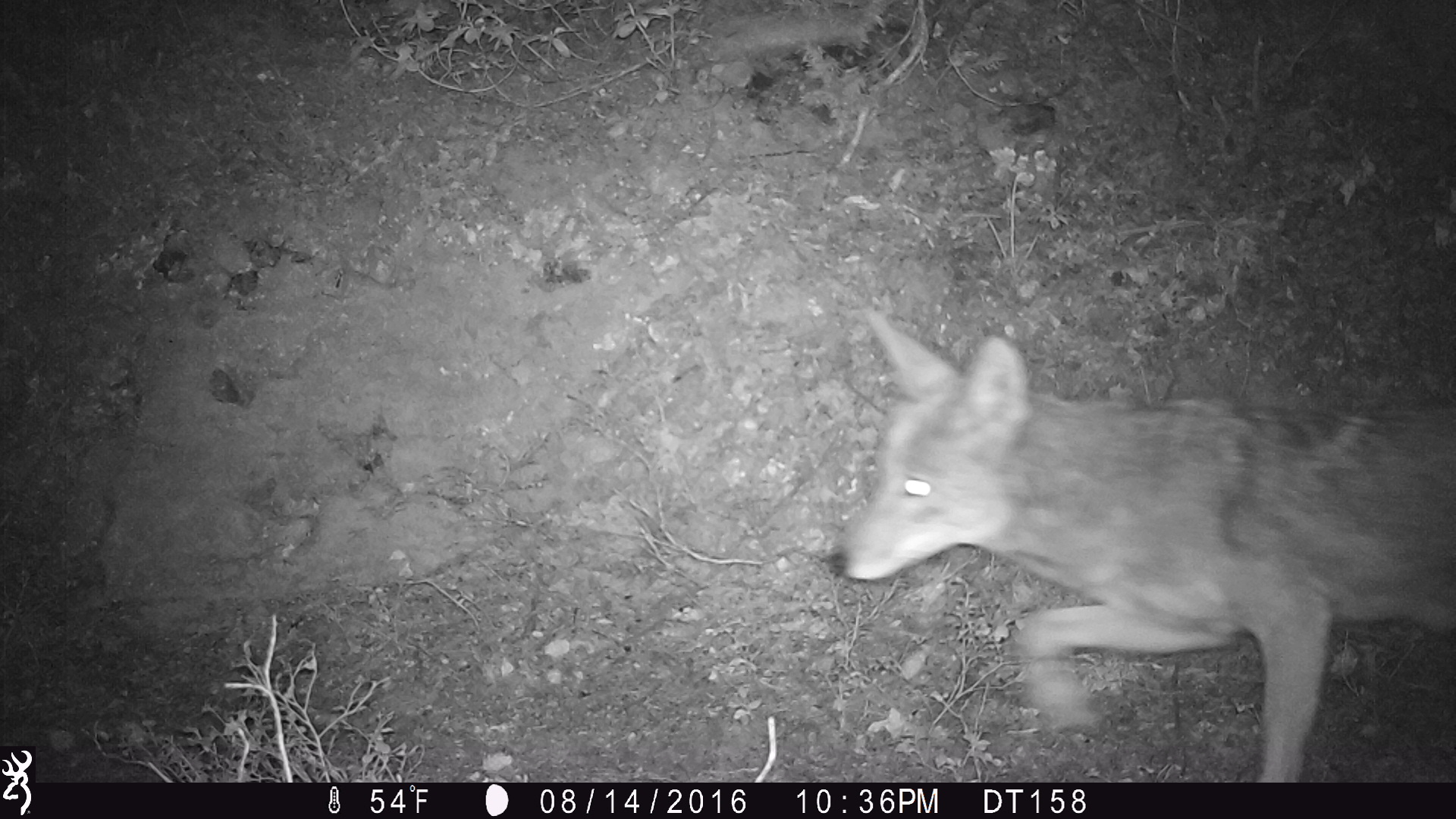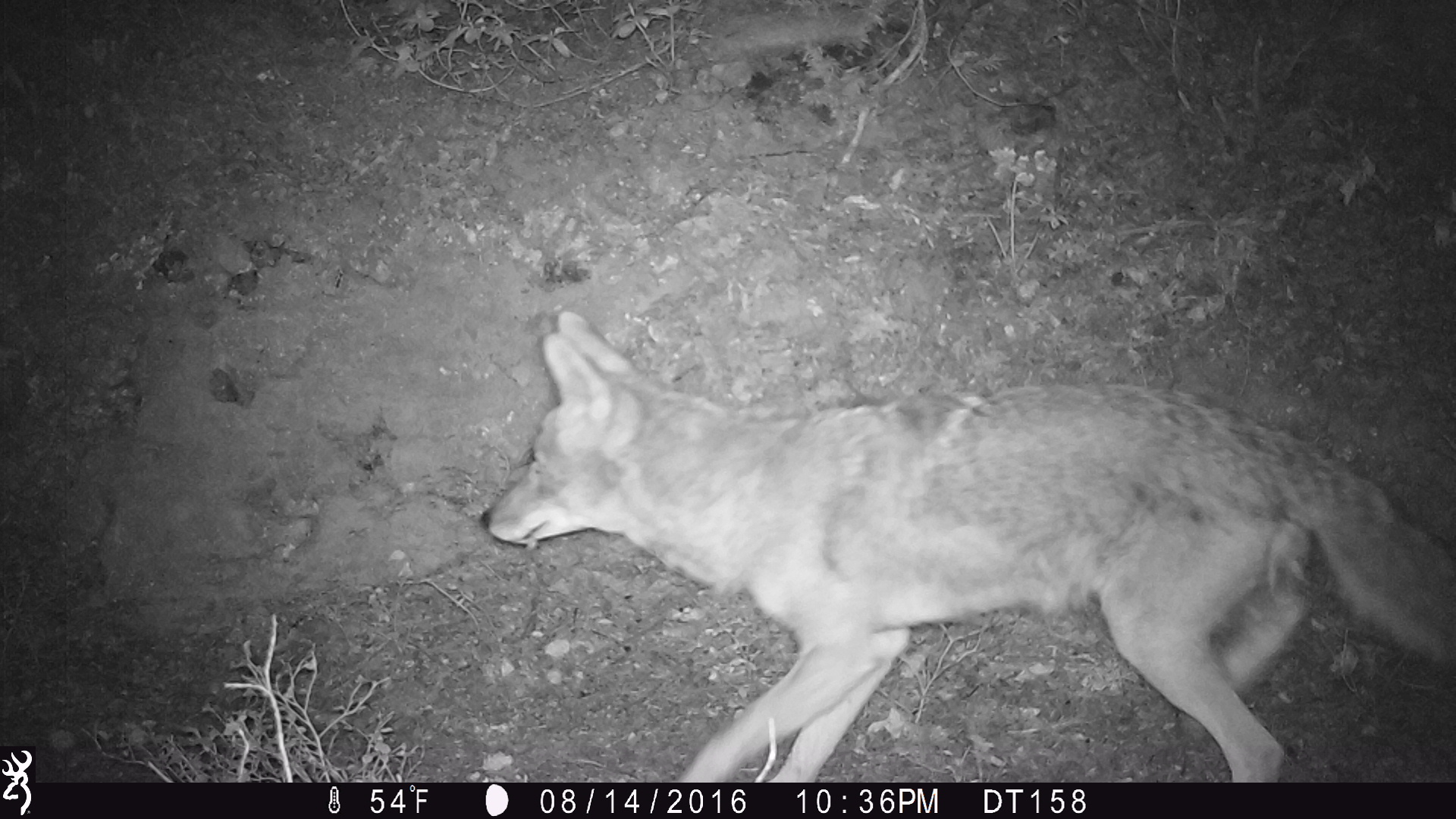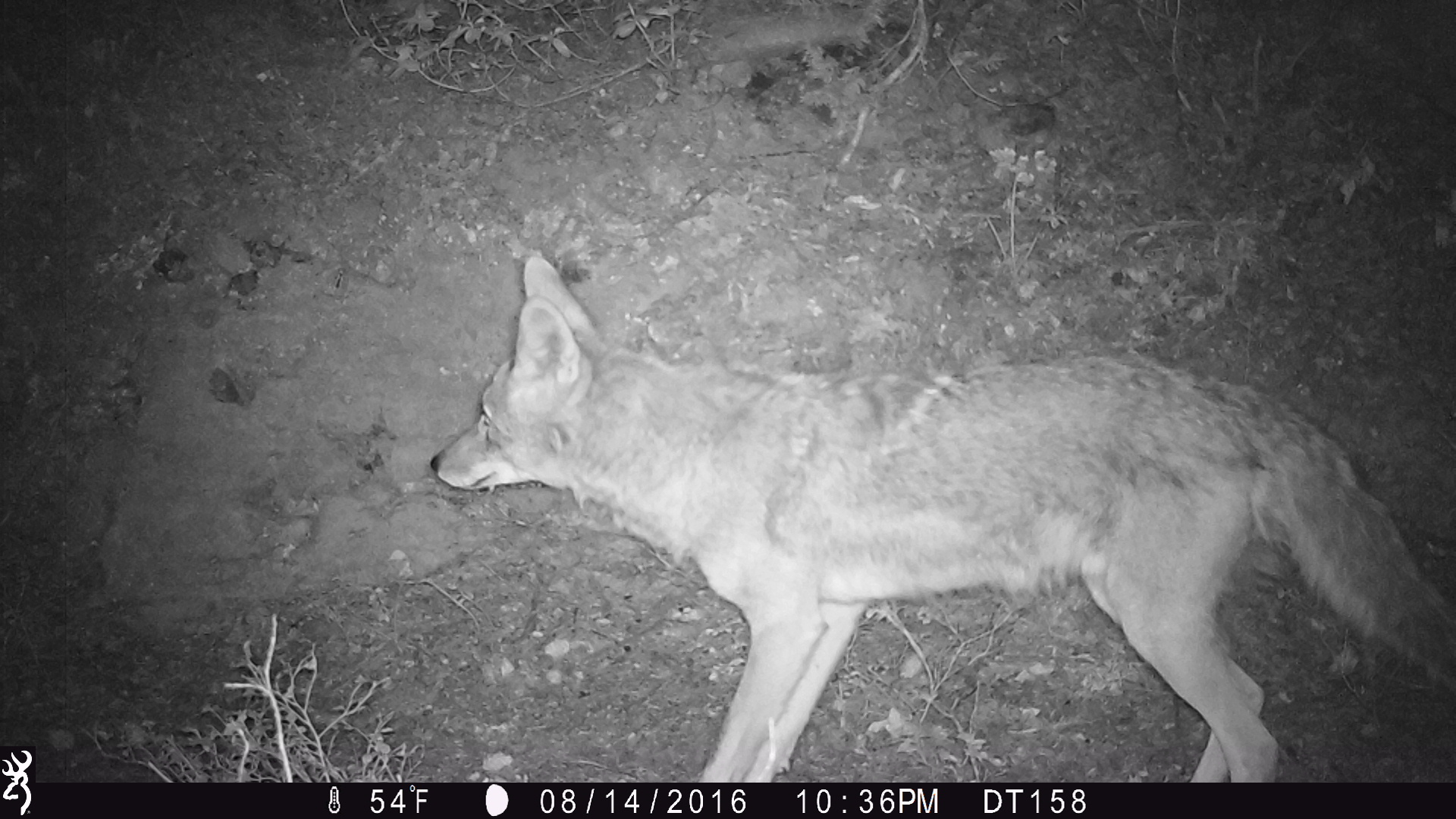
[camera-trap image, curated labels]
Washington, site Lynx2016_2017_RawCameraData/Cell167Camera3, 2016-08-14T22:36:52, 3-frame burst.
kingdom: Animalia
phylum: Chordata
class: Mammalia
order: Carnivora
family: Canidae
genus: Canis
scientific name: Canis latrans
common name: coyote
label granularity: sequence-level